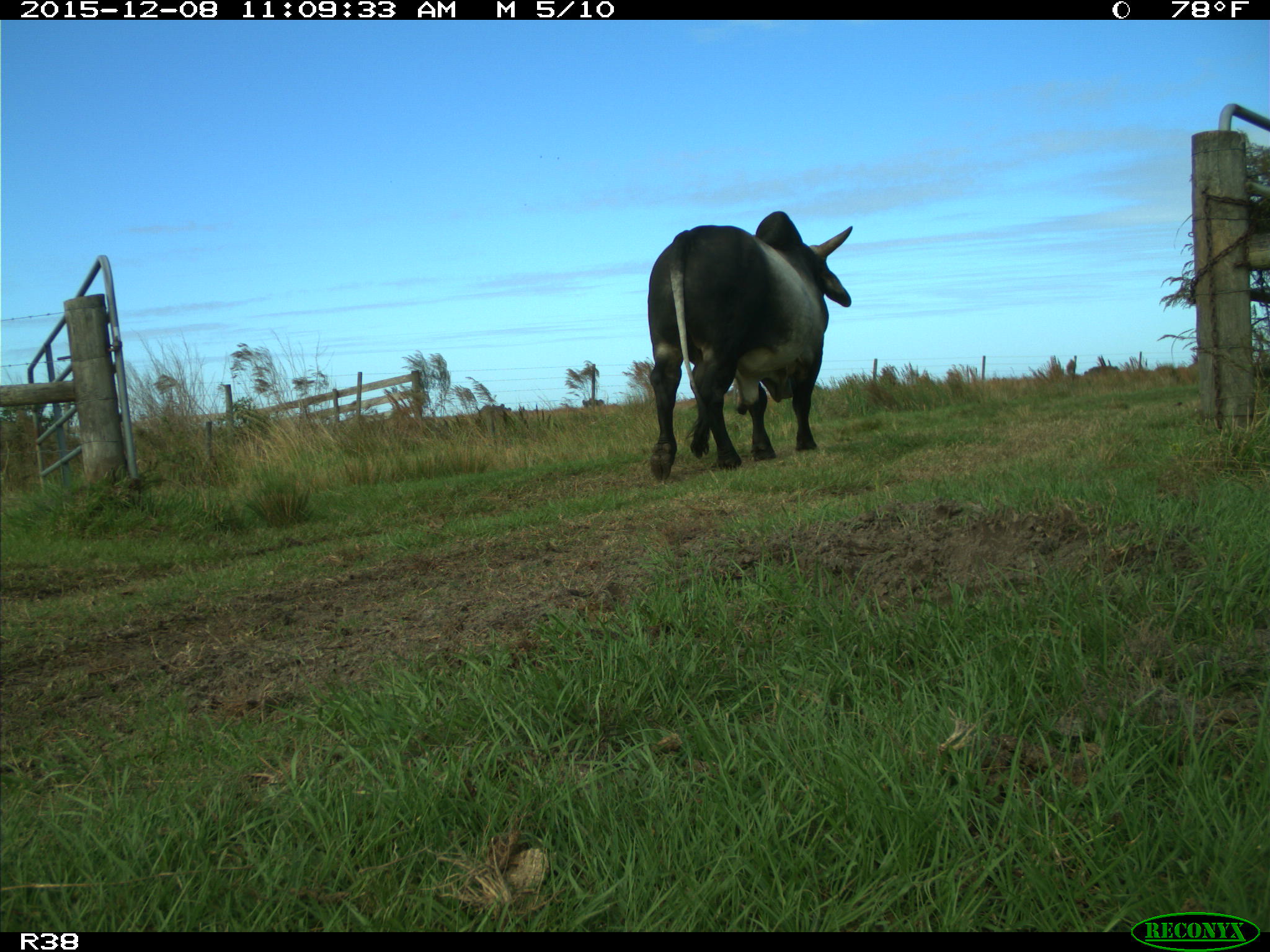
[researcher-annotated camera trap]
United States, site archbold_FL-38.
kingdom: Animalia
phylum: Chordata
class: Mammalia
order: Artiodactyla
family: Bovidae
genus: Bos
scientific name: Bos taurus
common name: domestic cow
Bos taurus (domestic cow).